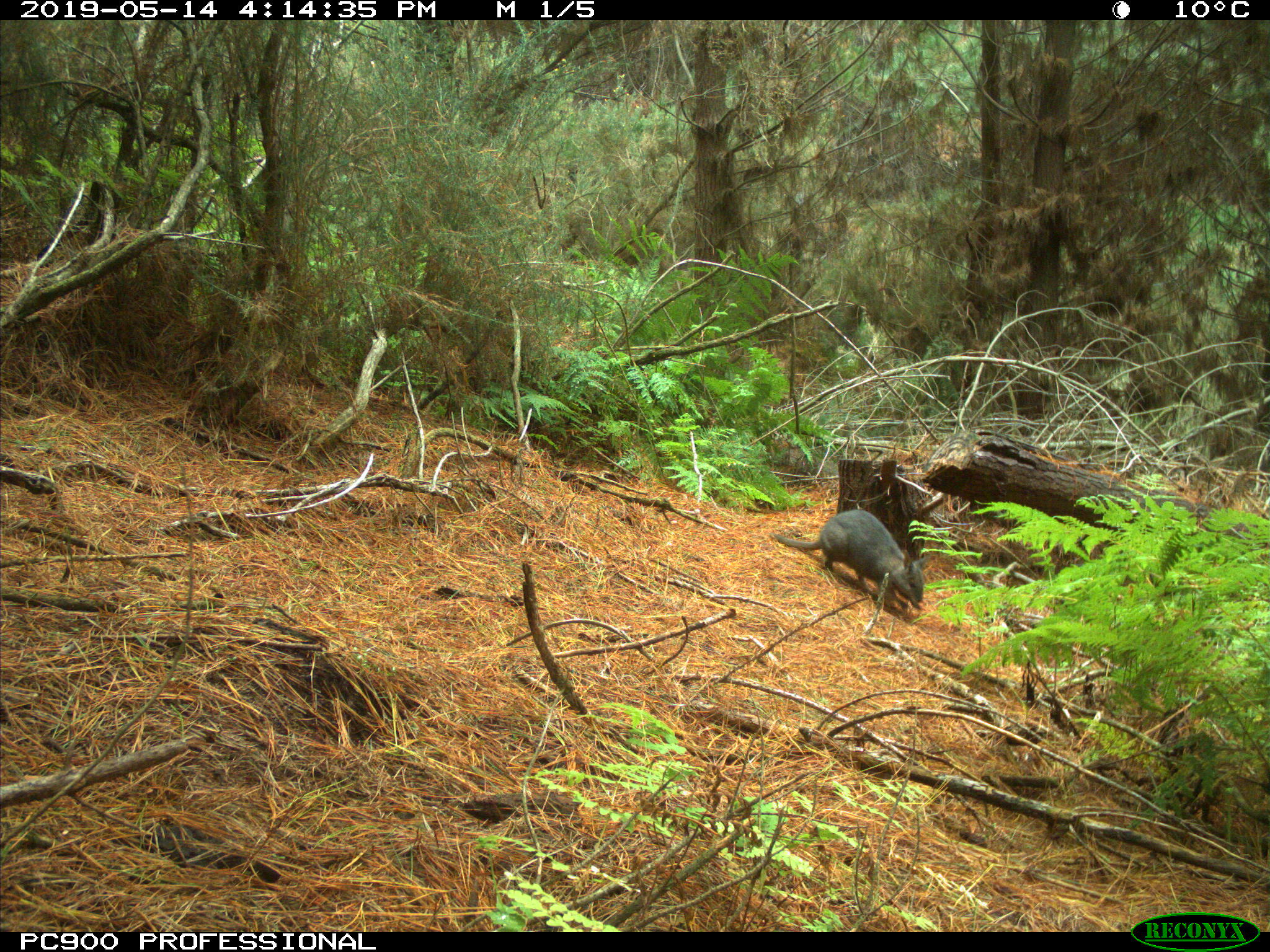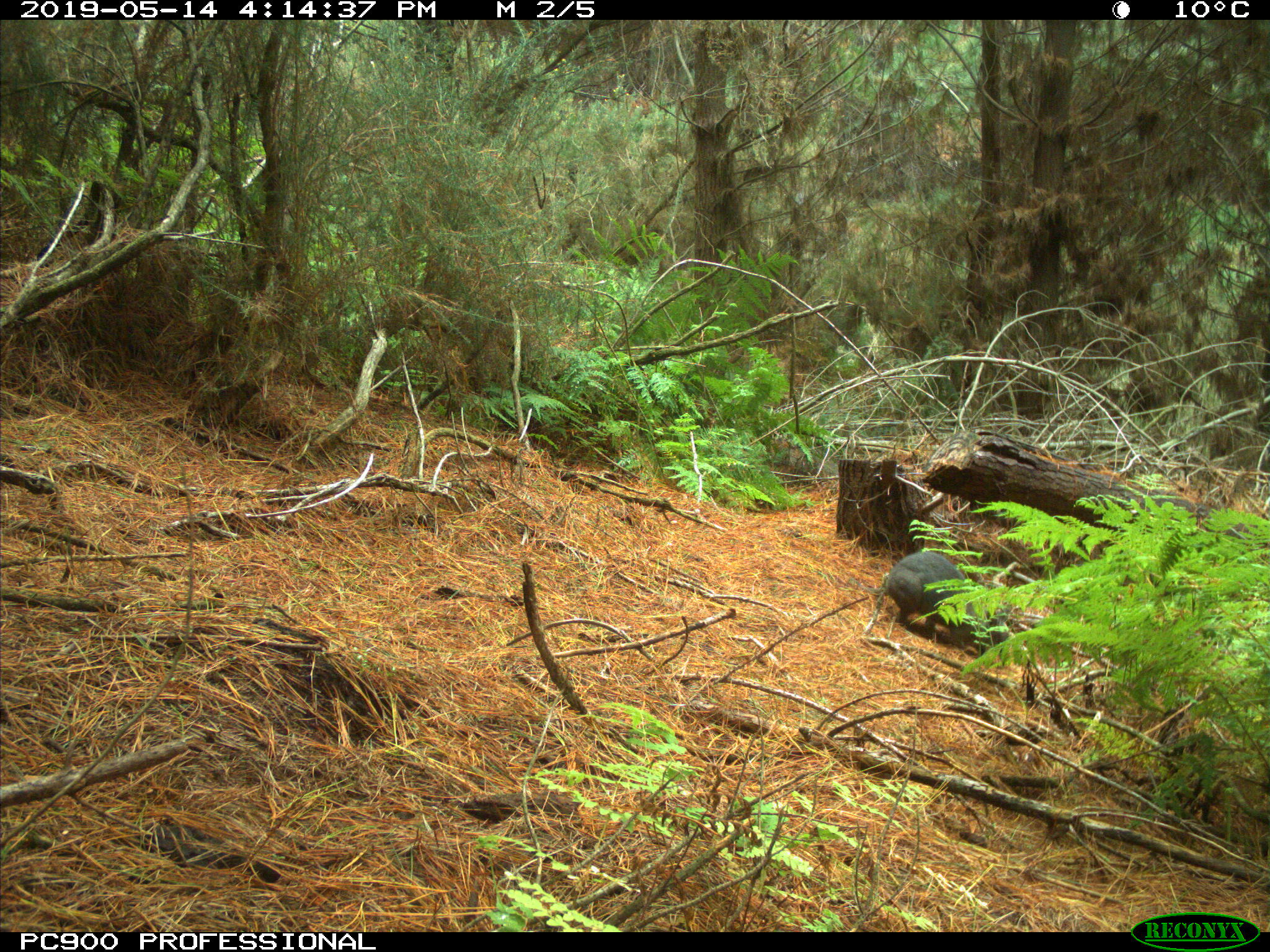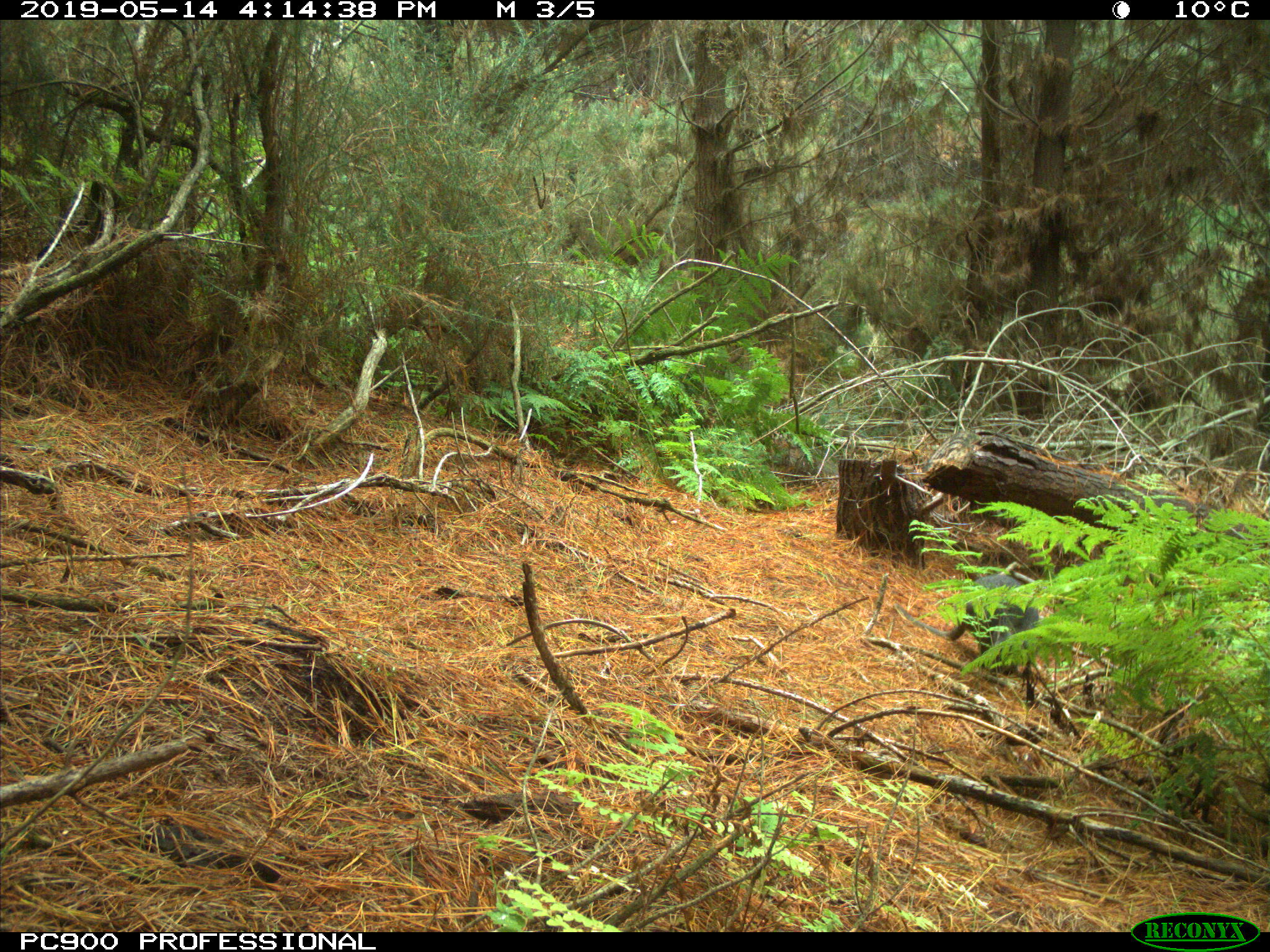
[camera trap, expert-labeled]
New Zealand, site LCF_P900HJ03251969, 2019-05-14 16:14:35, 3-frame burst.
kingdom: Animalia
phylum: Chordata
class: Mammalia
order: Diprotodontia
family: Macropodidae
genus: Notamacropus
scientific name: Notamacropus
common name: wallaby